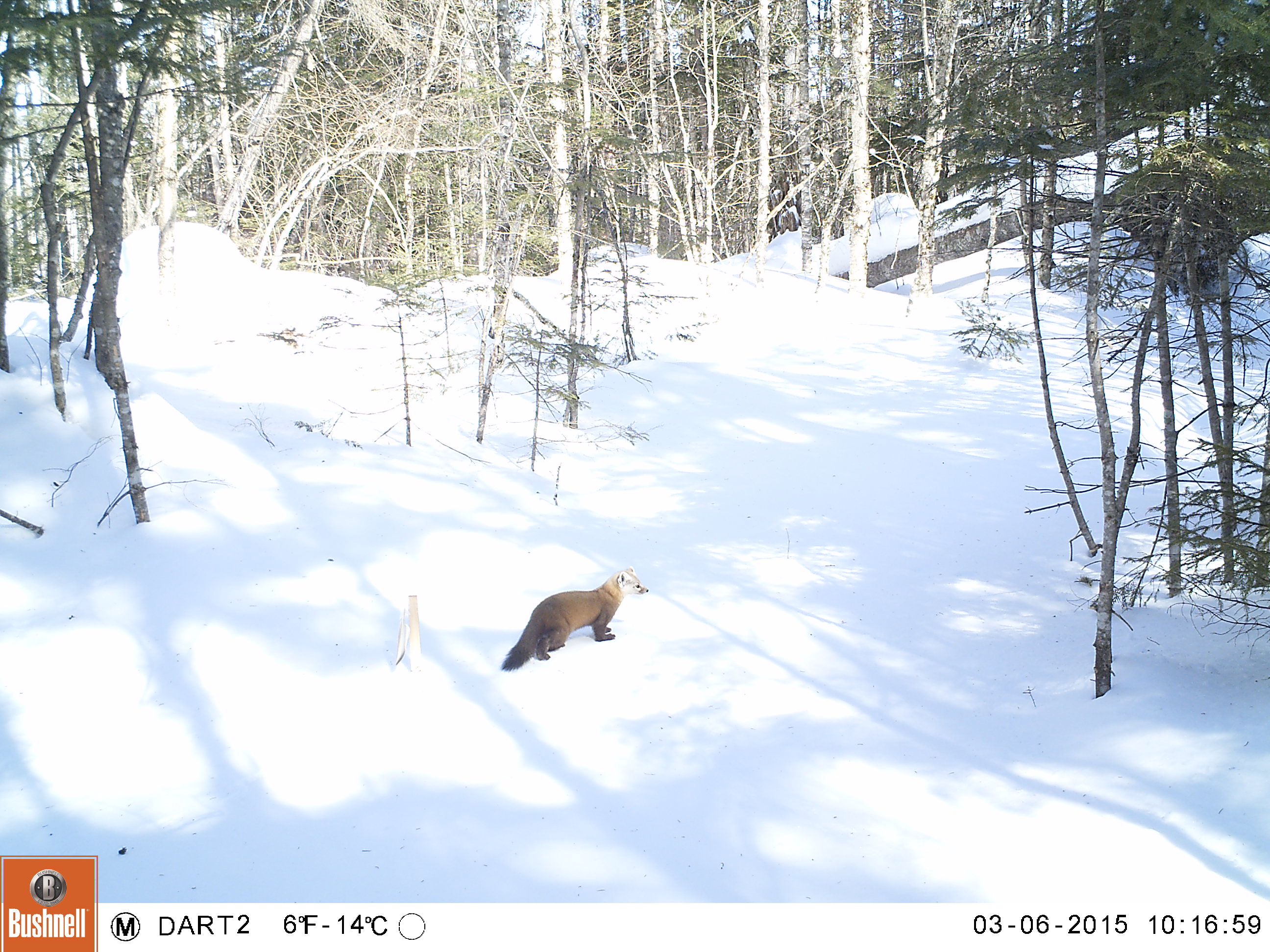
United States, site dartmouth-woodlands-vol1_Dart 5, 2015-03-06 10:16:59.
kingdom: Animalia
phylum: Chordata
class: Mammalia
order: Carnivora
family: Mustelidae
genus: Martes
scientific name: Martes americana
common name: american marten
American marten (Martes americana).